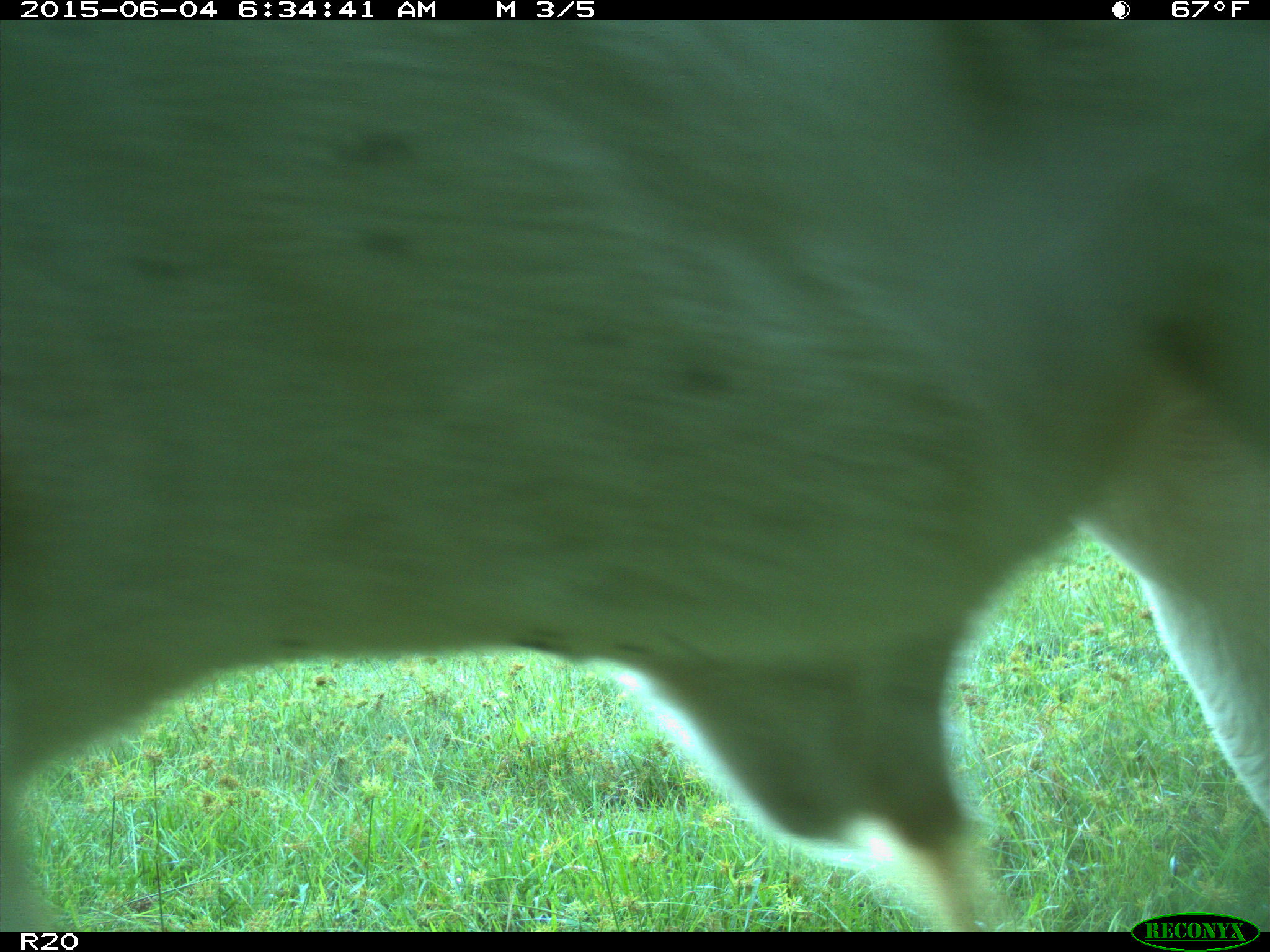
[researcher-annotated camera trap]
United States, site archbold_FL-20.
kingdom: Animalia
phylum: Chordata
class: Mammalia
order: Artiodactyla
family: Bovidae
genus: Bos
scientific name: Bos taurus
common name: domestic cow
Bos taurus (domestic cow).